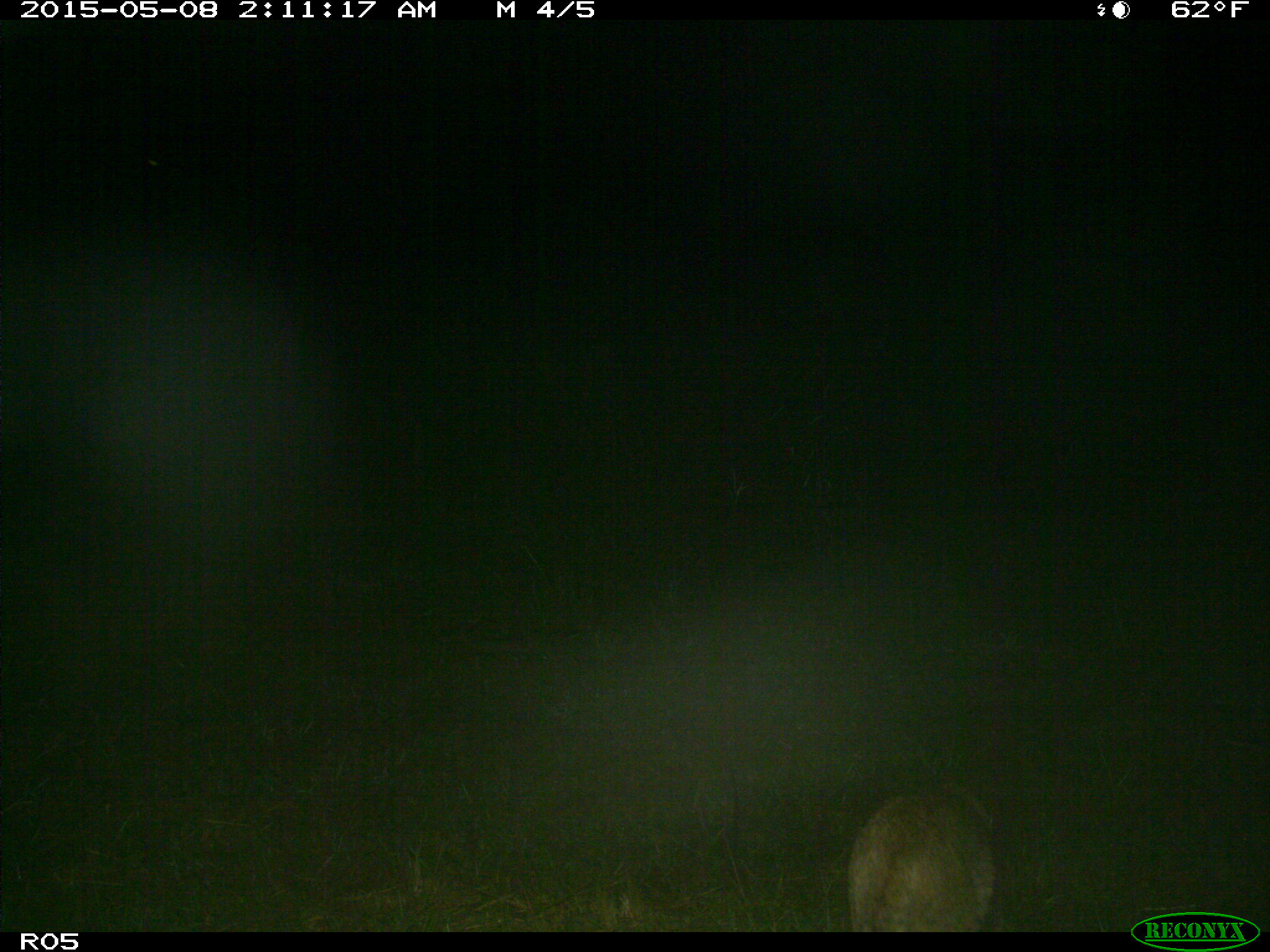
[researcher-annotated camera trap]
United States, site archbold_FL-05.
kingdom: Animalia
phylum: Chordata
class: Mammalia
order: Carnivora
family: Felidae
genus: Lynx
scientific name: Lynx rufus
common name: bobcat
Lynx rufus (bobcat).